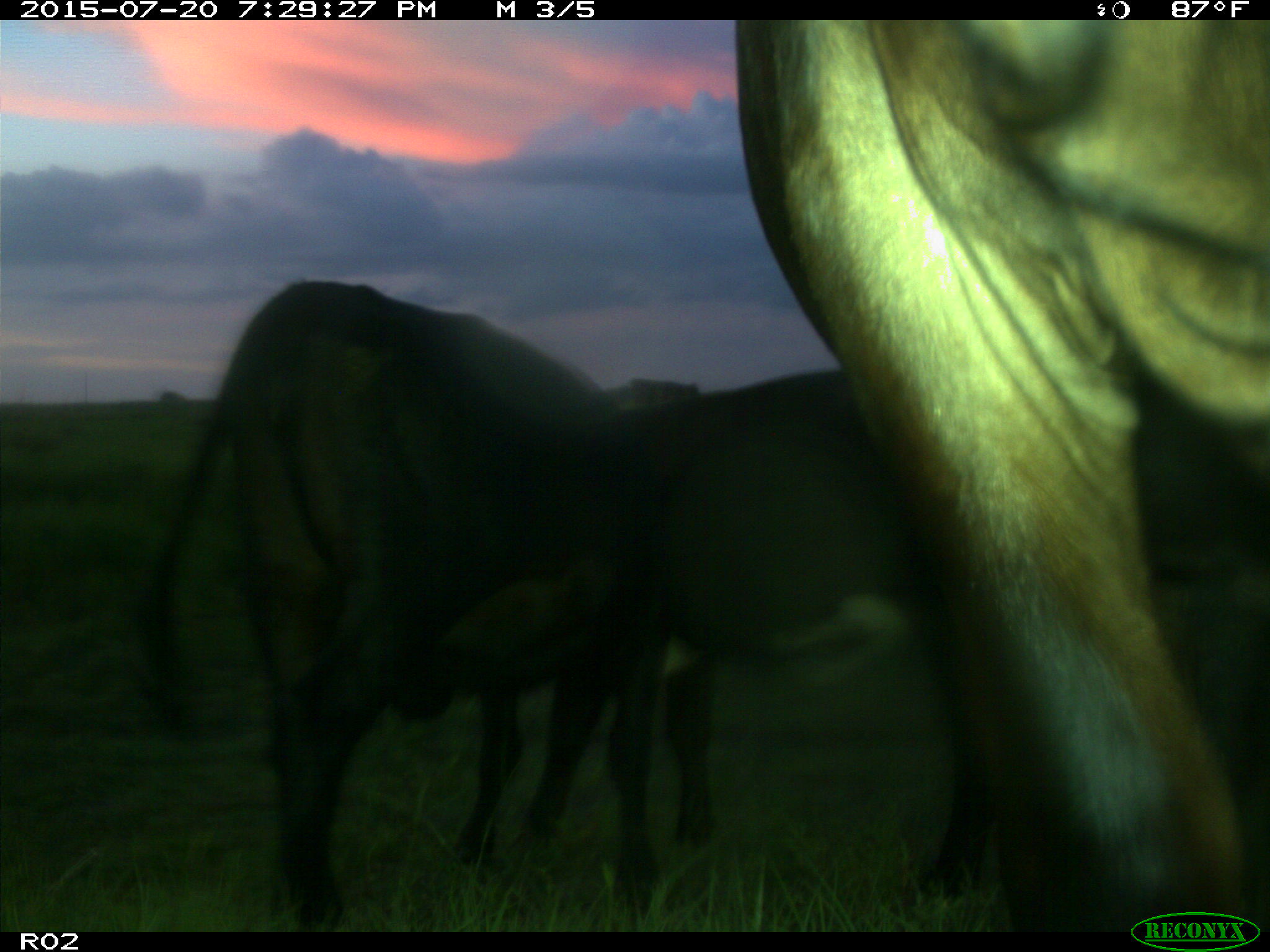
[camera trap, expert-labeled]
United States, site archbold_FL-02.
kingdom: Animalia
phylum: Chordata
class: Mammalia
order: Artiodactyla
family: Bovidae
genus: Bos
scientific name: Bos taurus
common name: domestic cow